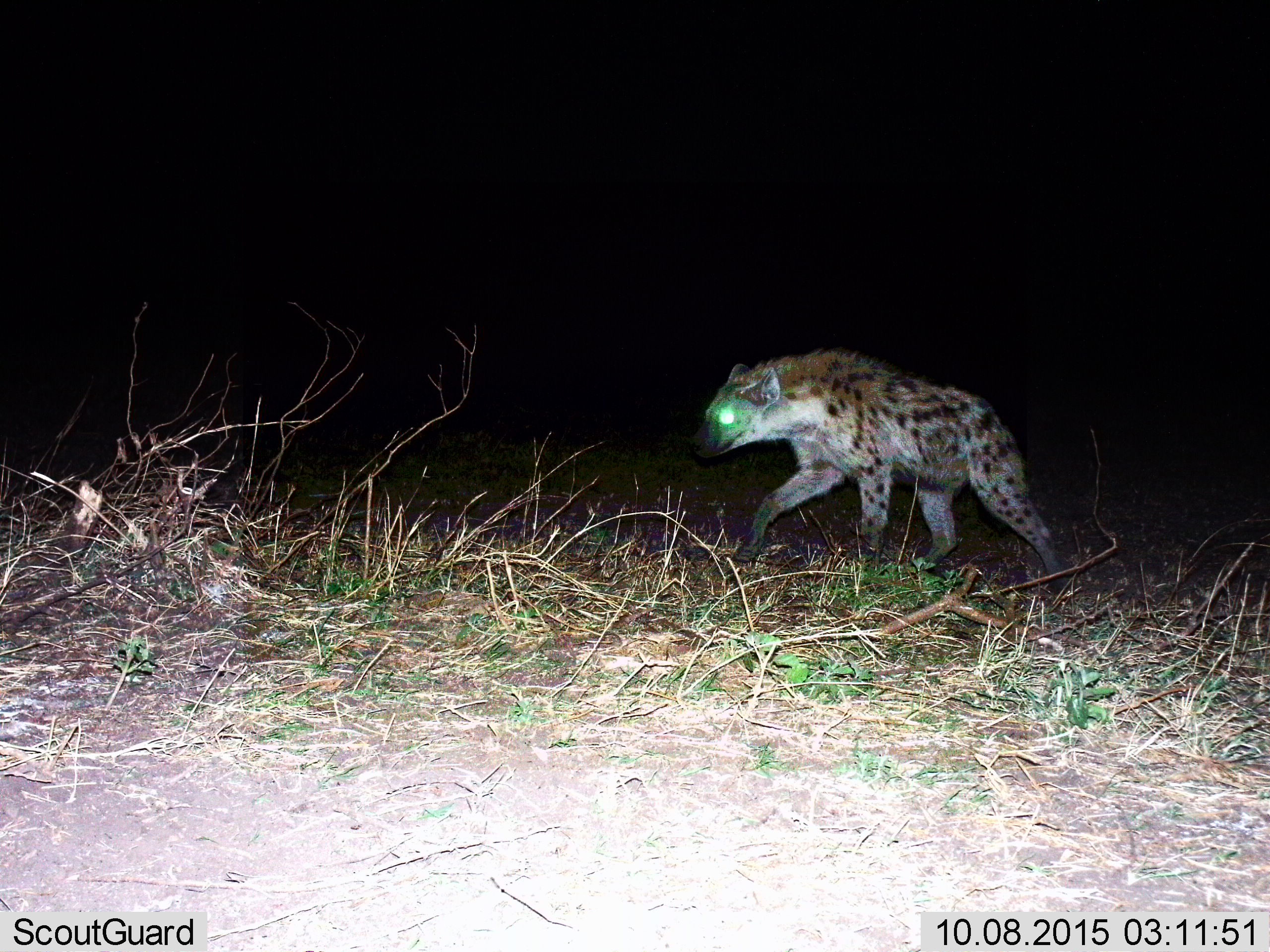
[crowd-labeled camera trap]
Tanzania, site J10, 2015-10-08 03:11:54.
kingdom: Animalia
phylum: Chordata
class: Mammalia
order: Carnivora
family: Hyaenidae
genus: Crocuta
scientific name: Crocuta crocuta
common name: spotted hyena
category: hyenaspotted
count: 1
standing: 20%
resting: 0%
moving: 90%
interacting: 0%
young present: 0%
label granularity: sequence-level